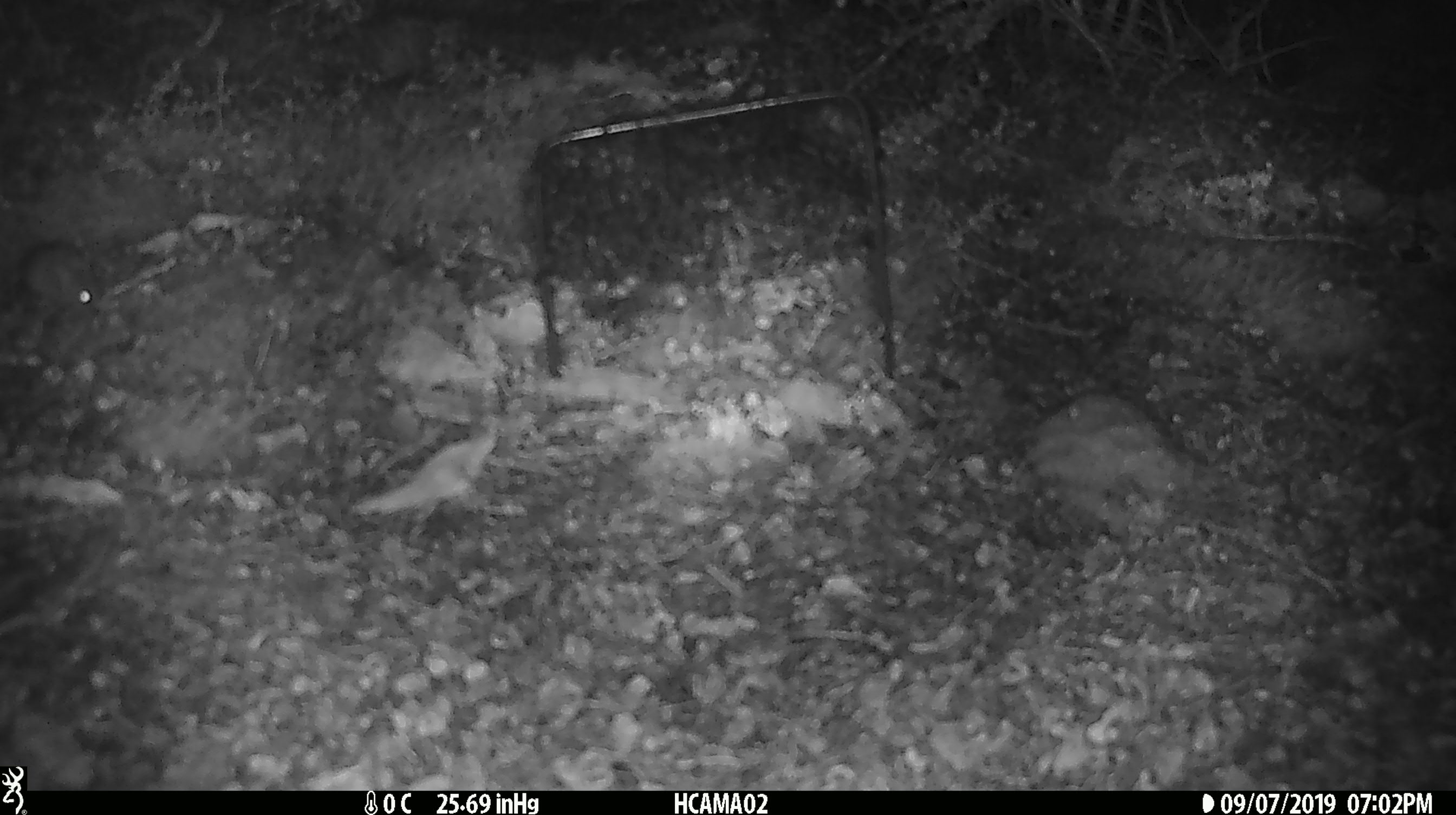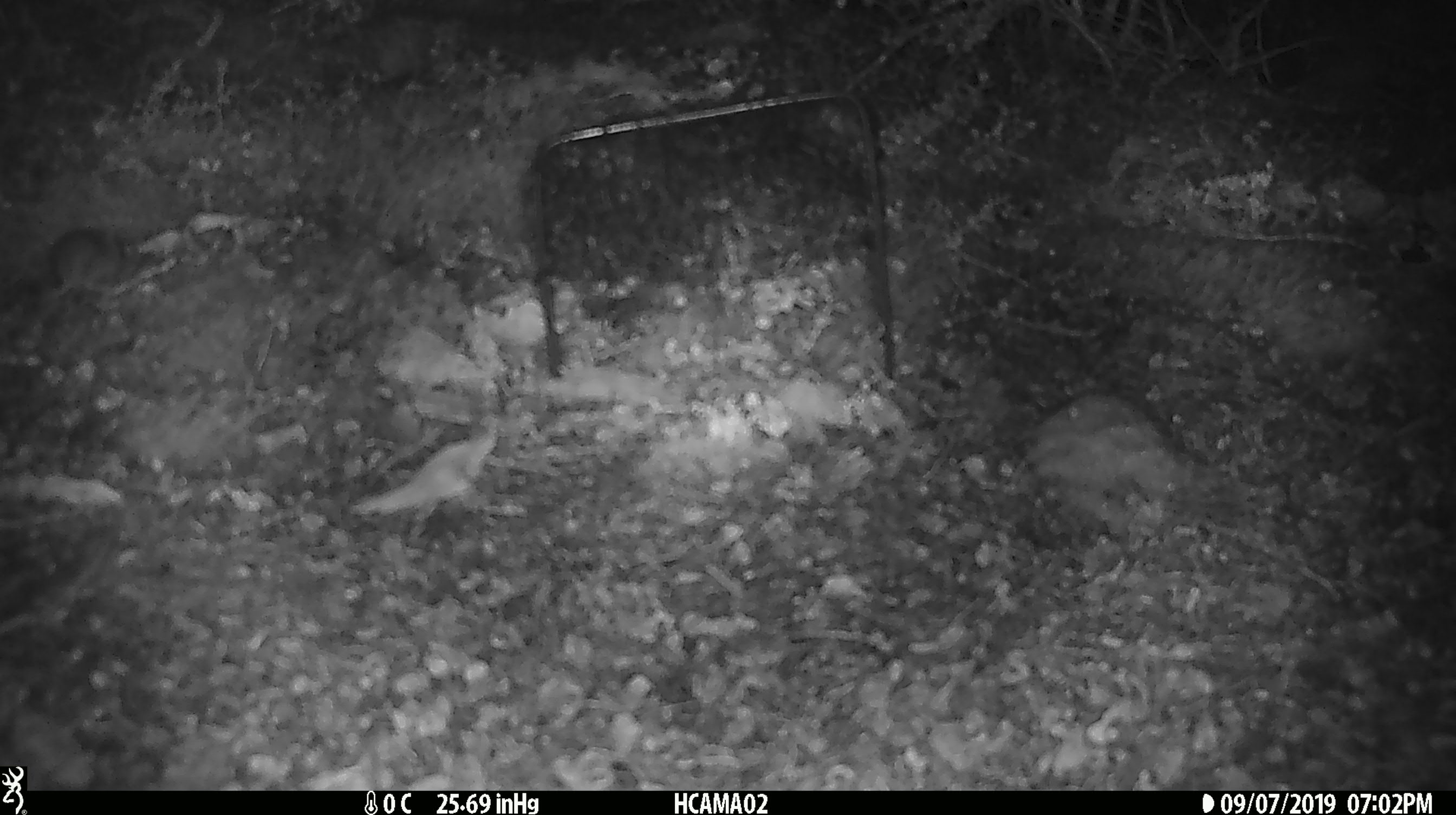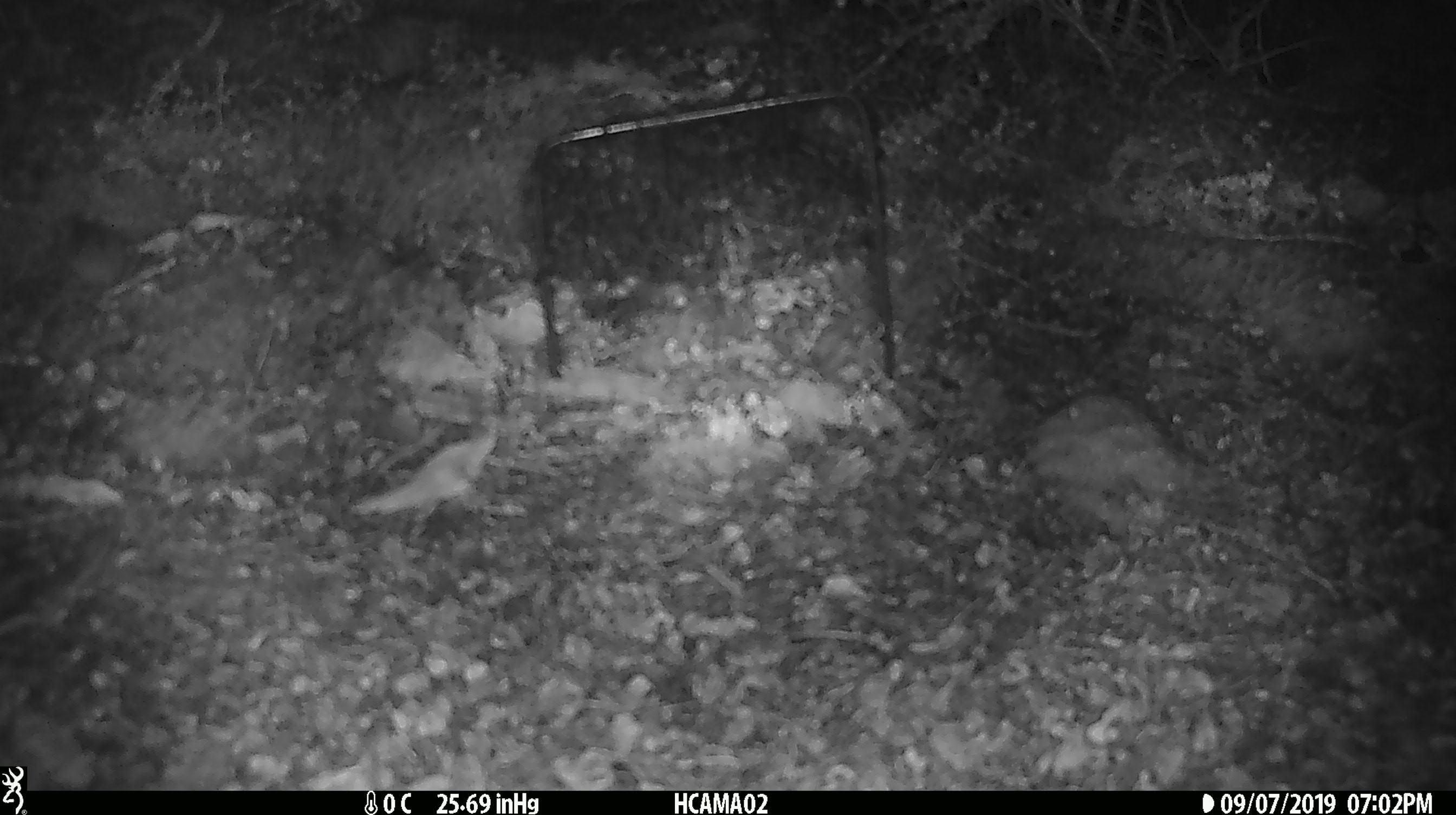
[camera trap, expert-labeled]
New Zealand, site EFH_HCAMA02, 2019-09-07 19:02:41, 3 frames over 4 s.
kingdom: Animalia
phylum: Chordata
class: Mammalia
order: Rodentia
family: Muridae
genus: Mus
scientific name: Mus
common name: mouse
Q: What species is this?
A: Mouse (Mus).